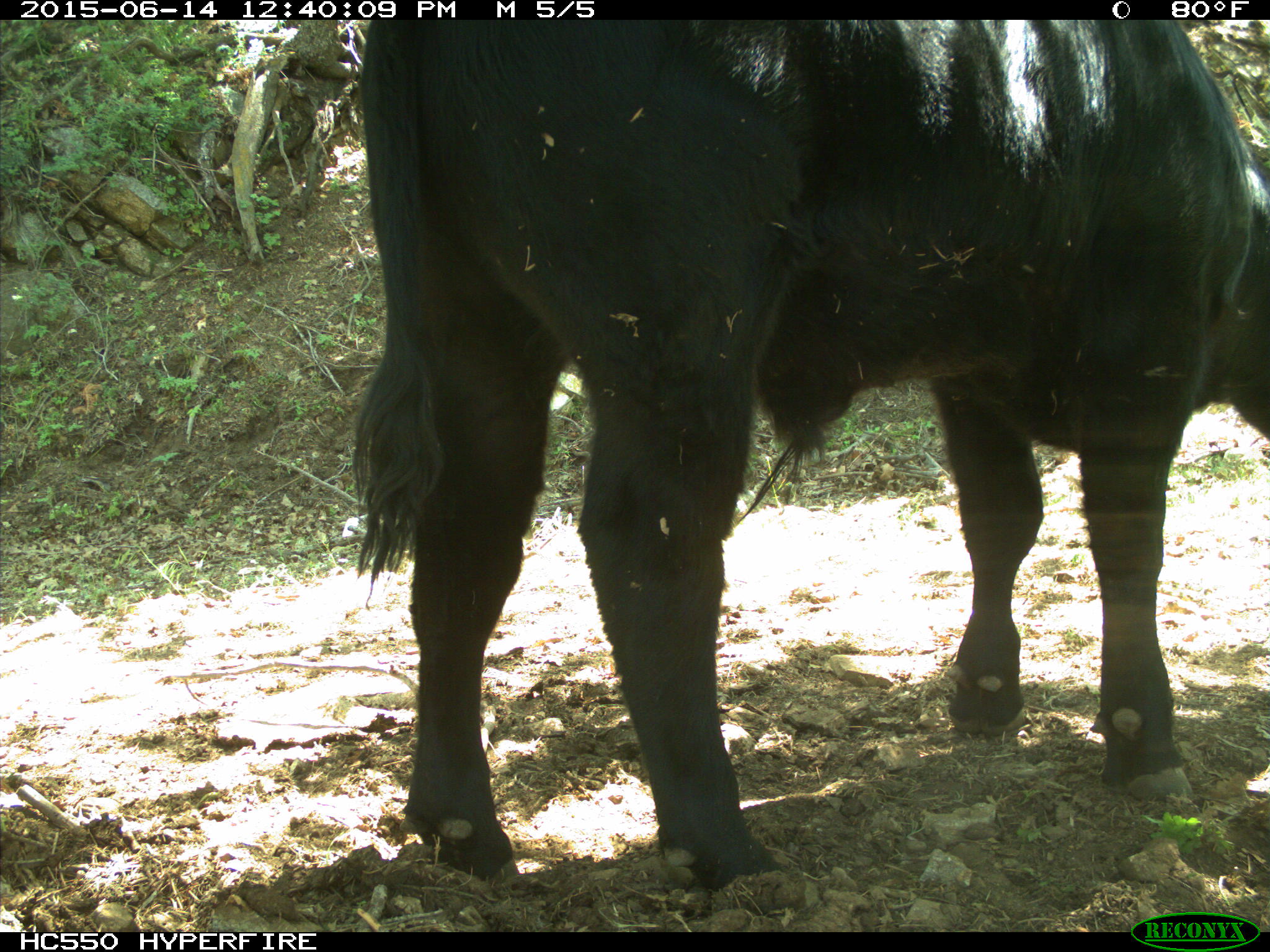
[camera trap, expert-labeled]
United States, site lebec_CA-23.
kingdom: Animalia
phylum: Chordata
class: Mammalia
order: Artiodactyla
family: Bovidae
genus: Bos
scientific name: Bos taurus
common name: domestic cow